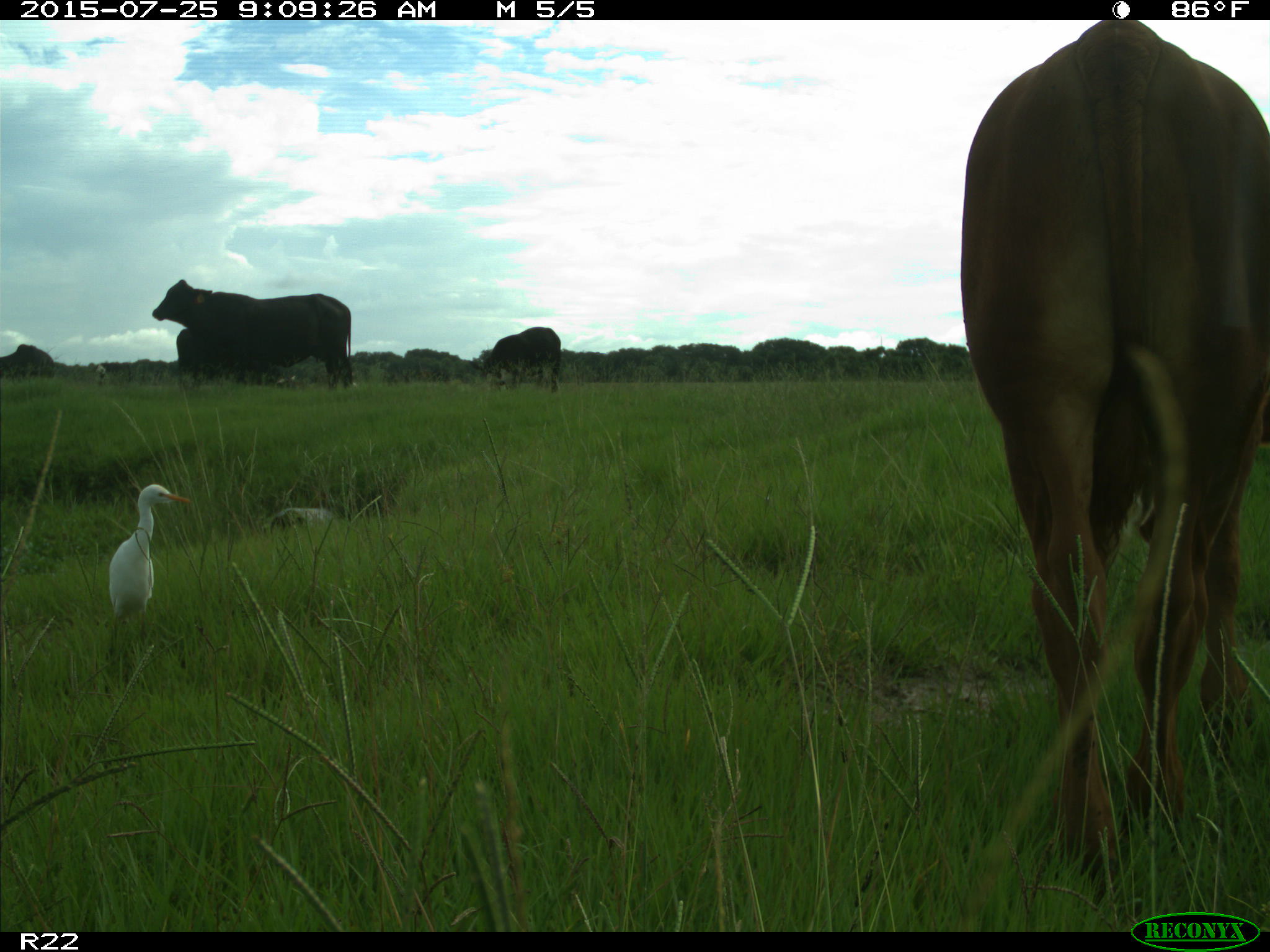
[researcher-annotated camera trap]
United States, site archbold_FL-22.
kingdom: Animalia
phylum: Chordata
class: Mammalia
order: Artiodactyla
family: Bovidae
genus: Bos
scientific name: Bos taurus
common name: domestic cow